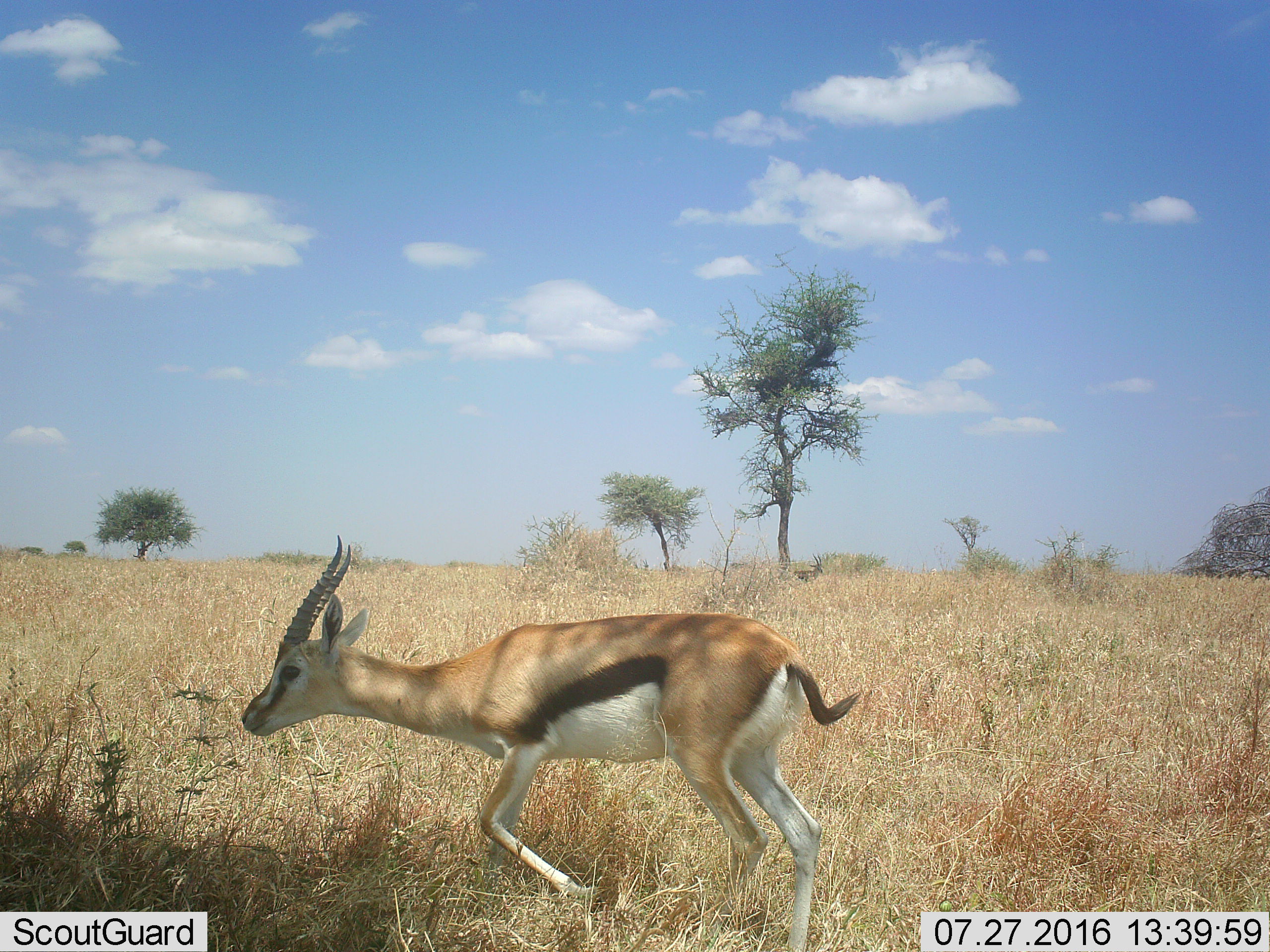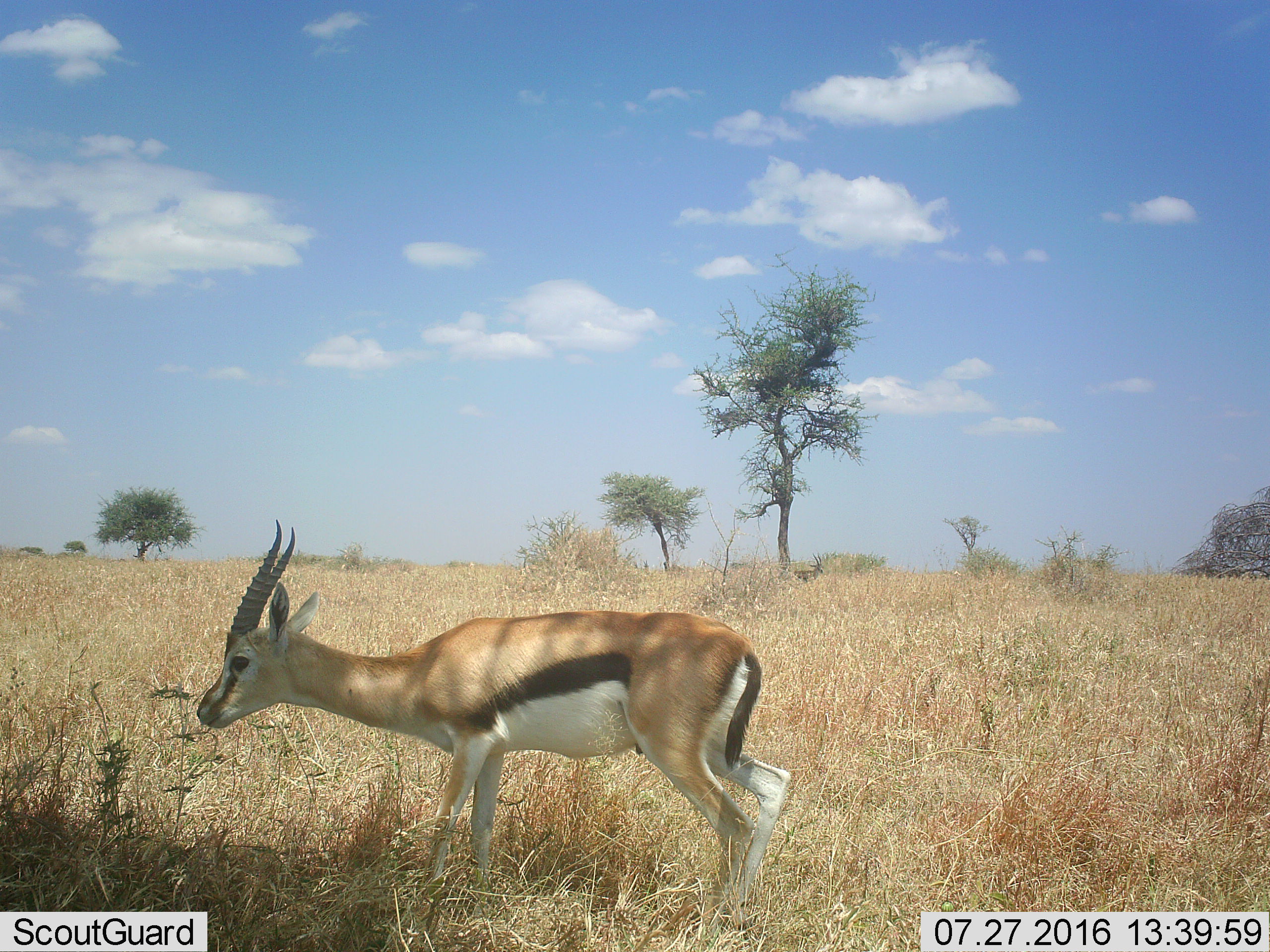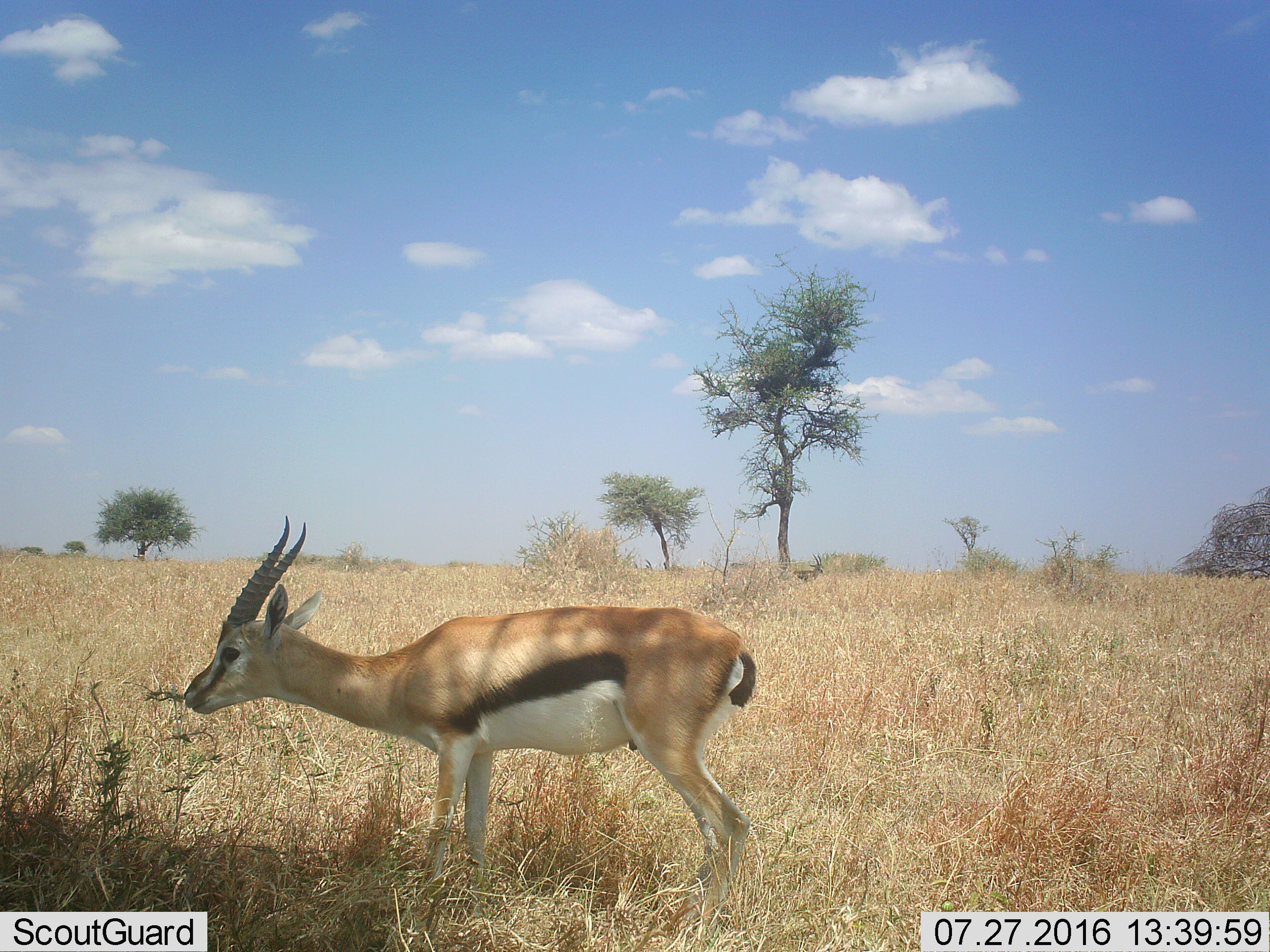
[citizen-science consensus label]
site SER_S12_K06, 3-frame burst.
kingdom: Animalia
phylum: Chordata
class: Mammalia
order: Artiodactyla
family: Bovidae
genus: Eudorcas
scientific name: Eudorcas thomsonii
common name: thomson's gazelle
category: gazellethomsons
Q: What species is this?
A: Gazellethomsons (thomson's gazelle) (Eudorcas thomsonii).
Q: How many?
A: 1.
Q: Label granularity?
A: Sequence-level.